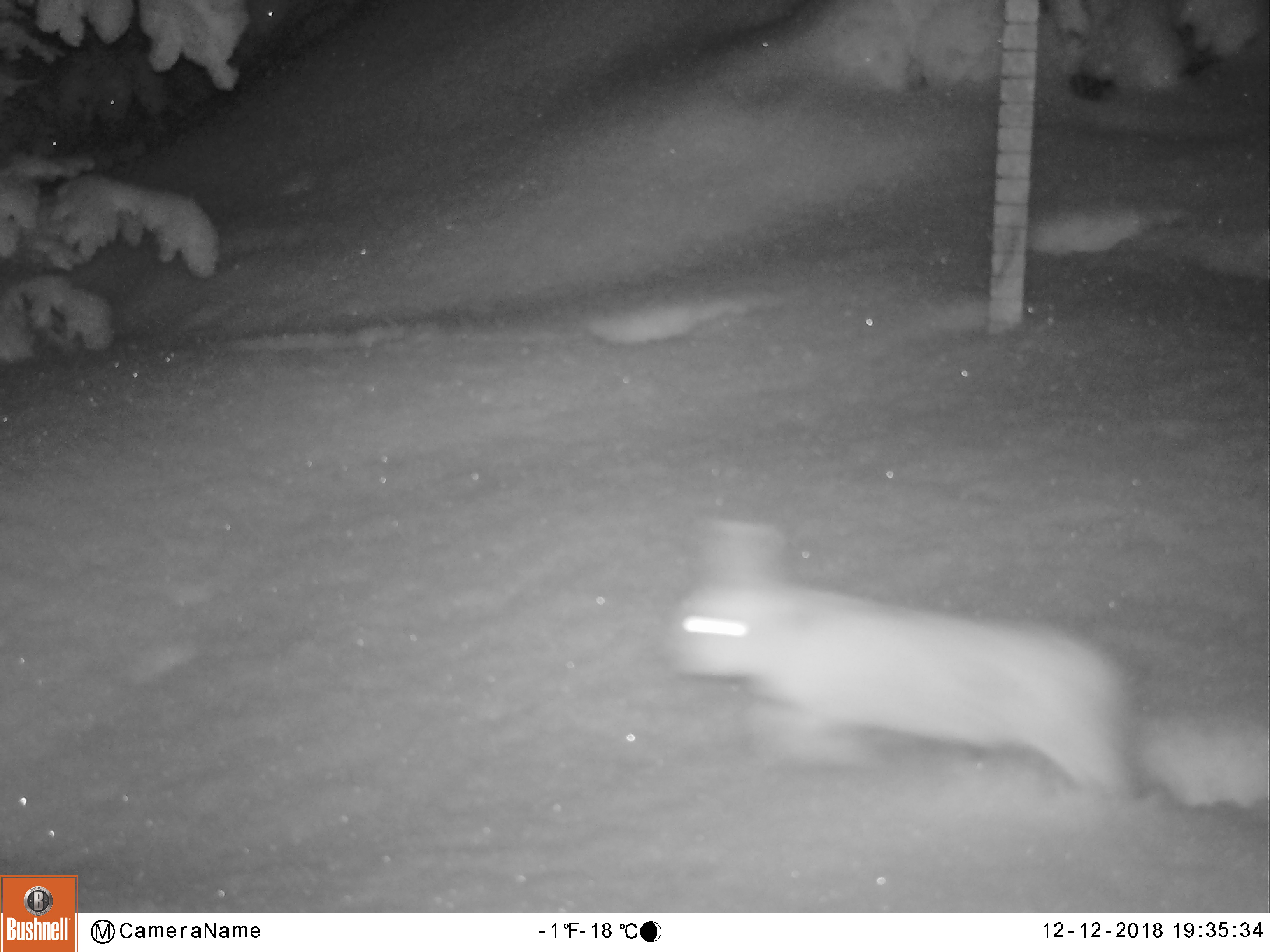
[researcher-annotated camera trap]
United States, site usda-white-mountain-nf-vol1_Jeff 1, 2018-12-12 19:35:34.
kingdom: Animalia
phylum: Chordata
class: Mammalia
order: Lagomorpha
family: Leporidae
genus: Lepus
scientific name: Lepus americanus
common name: snowshoe hare